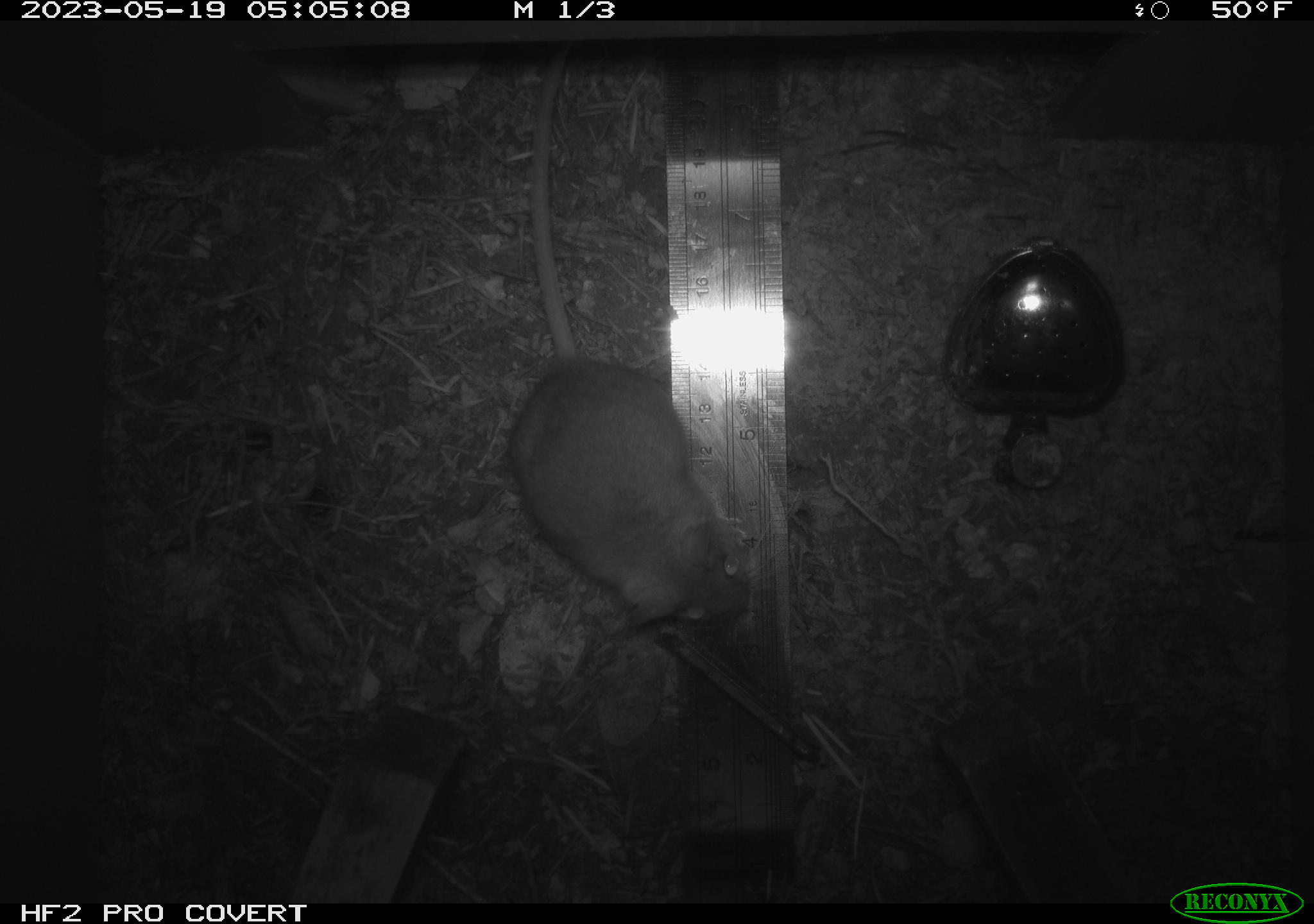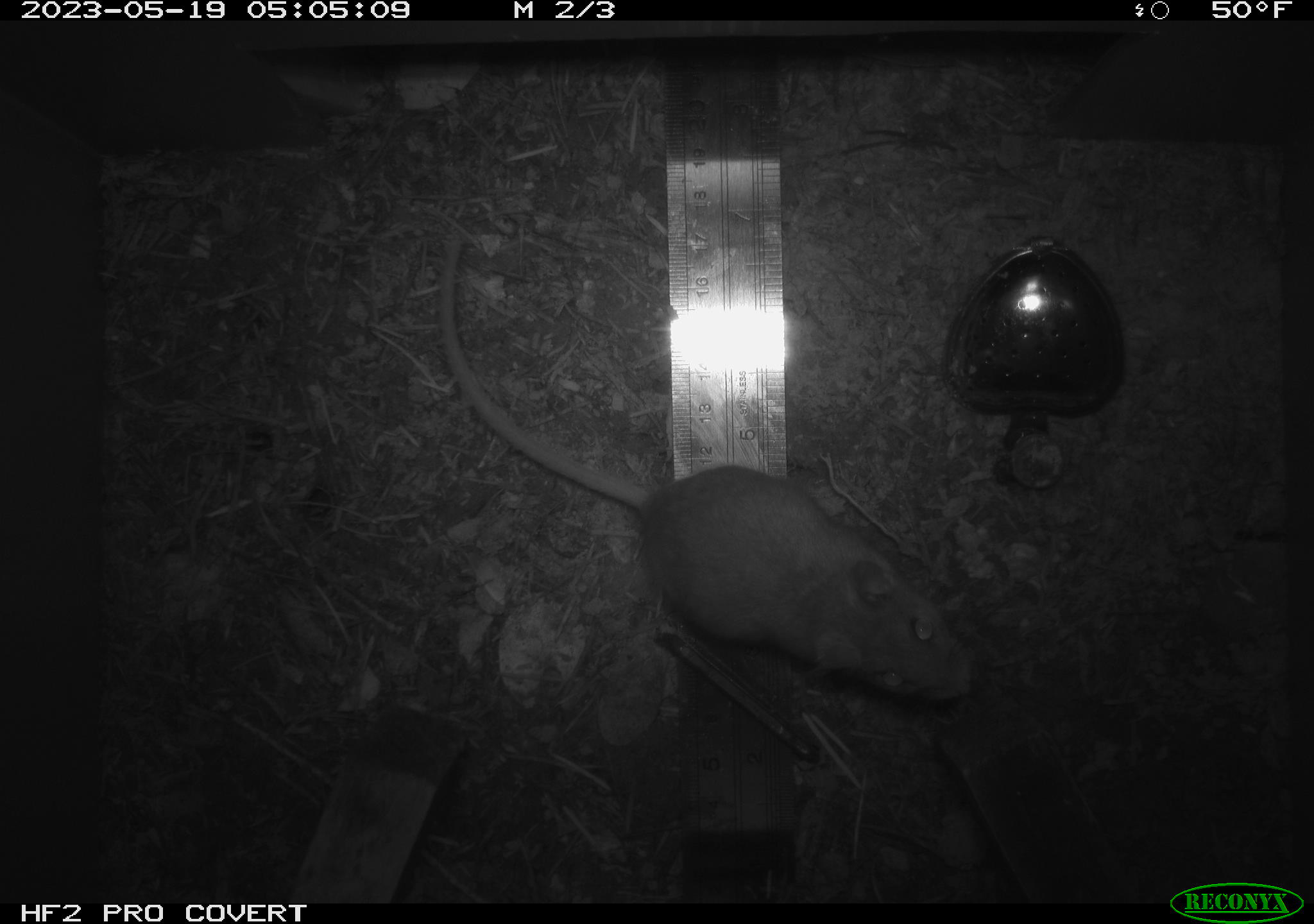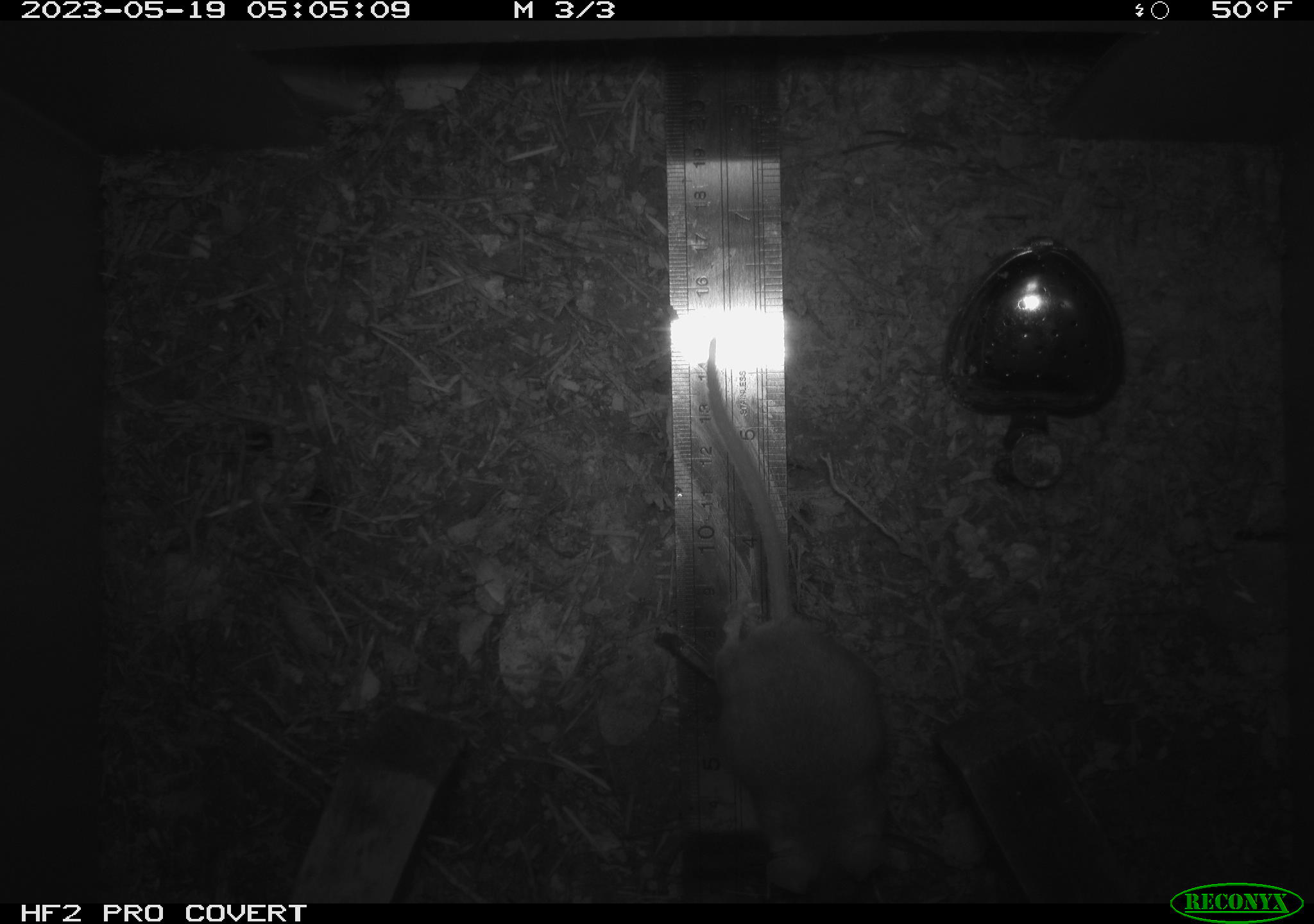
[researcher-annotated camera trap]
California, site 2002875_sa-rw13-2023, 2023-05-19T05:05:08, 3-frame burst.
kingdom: Animalia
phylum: Chordata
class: Mammalia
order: Rodentia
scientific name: Rodentia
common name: mouse species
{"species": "mouse species (Rodentia)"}